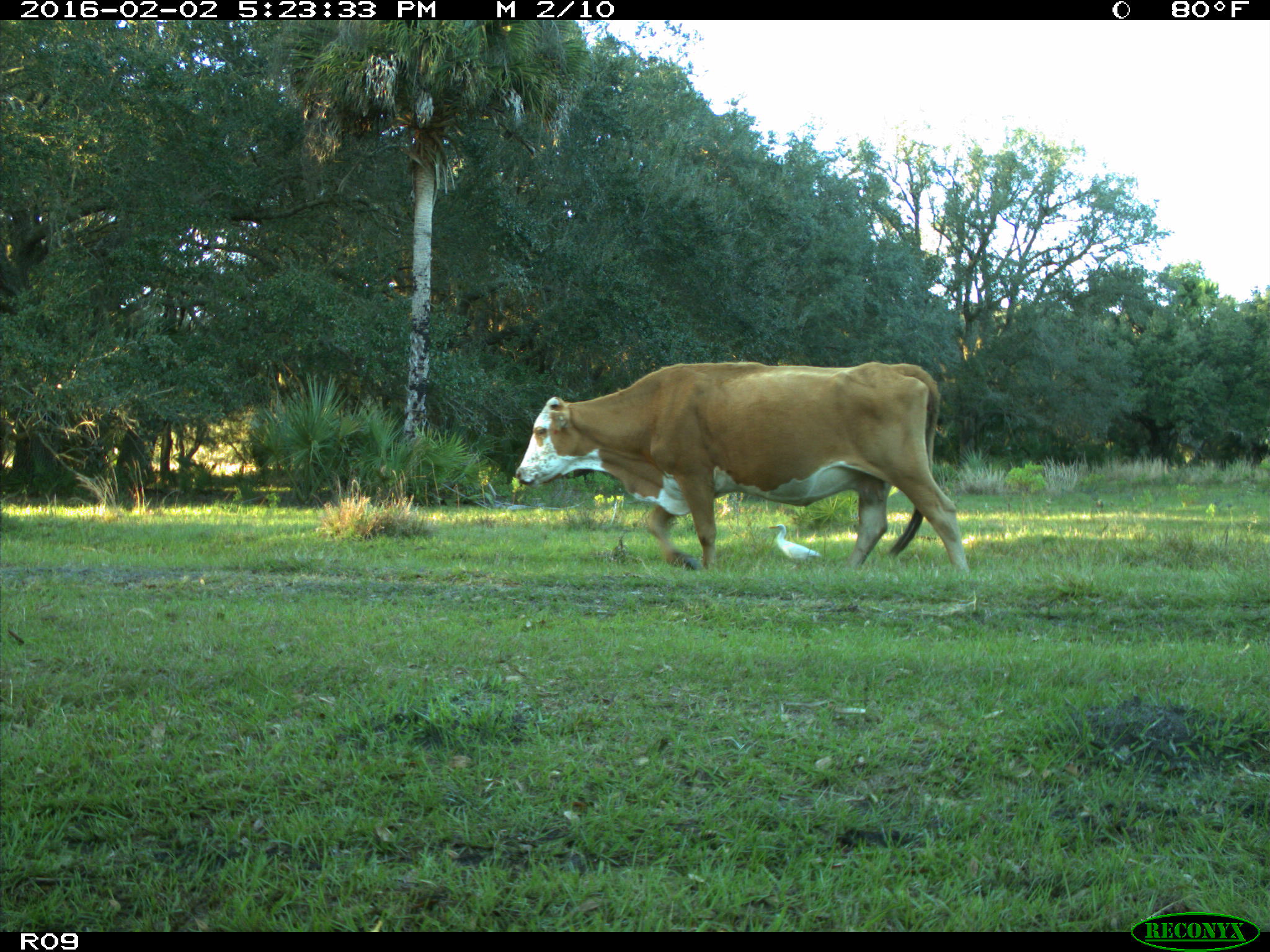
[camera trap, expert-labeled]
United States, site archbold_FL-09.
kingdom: Animalia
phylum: Chordata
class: Mammalia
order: Artiodactyla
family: Bovidae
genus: Bos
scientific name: Bos taurus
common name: domestic cow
Bos taurus (domestic cow).